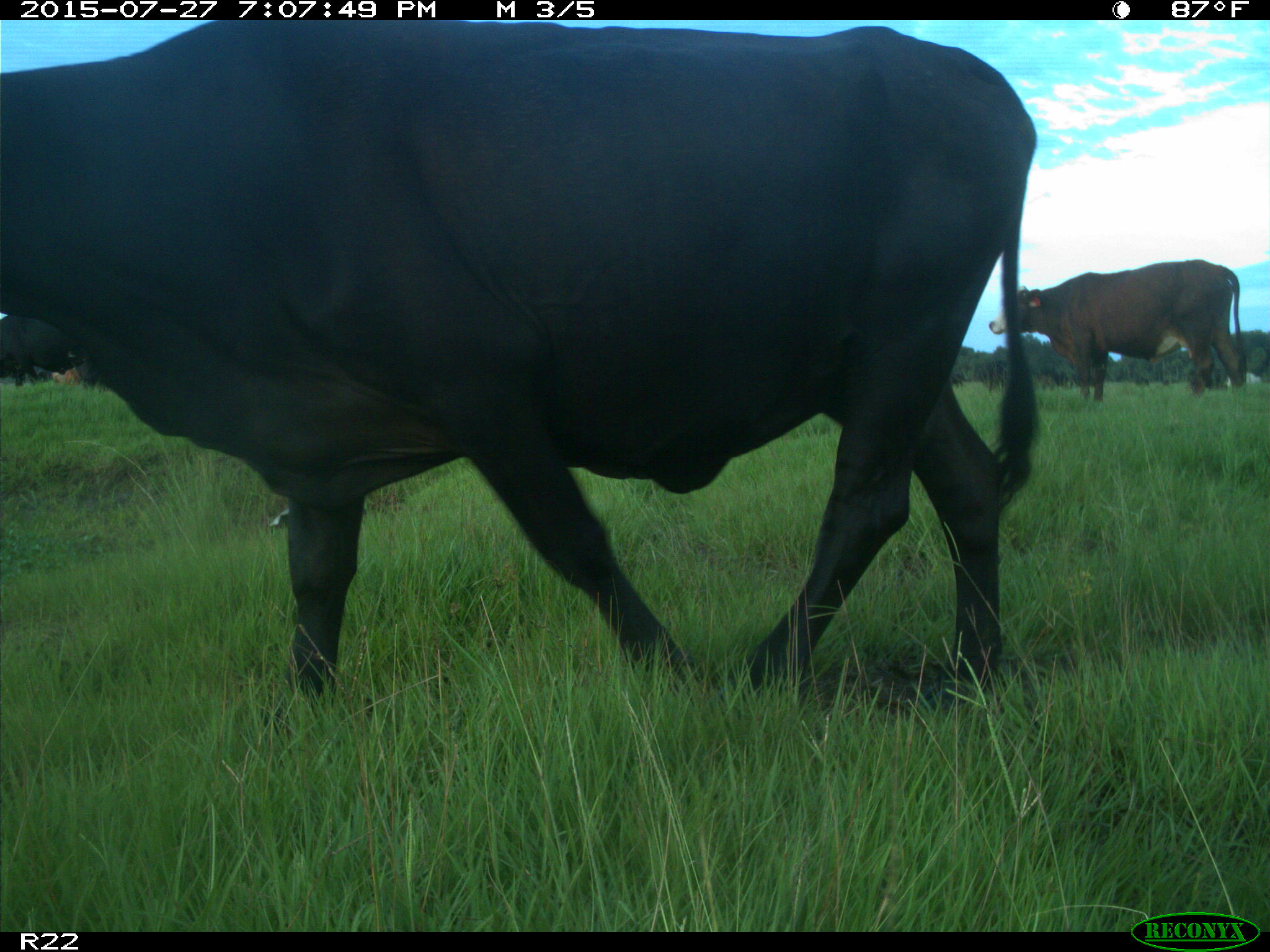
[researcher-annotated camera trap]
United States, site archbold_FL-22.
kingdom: Animalia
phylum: Chordata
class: Mammalia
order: Artiodactyla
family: Bovidae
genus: Bos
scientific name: Bos taurus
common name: domestic cow